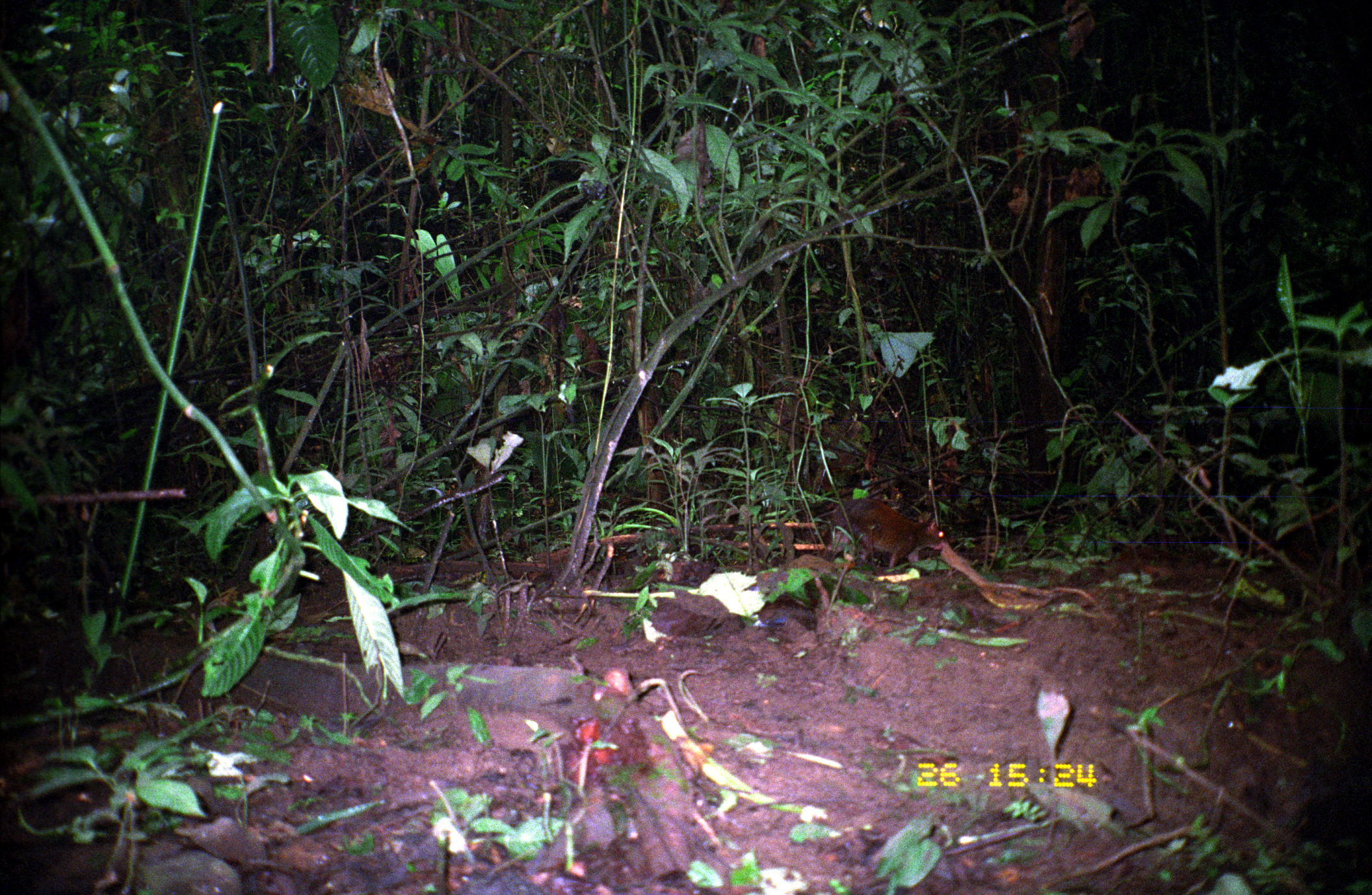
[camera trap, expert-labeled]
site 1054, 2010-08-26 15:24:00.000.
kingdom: Animalia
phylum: Chordata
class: Mammalia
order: Rodentia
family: Dasyproctidae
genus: Dasyprocta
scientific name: Dasyprocta punctata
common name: central american agouti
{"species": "Dasyprocta punctata (central american agouti)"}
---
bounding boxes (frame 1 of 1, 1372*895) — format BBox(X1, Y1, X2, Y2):
dasyprocta punctata: BBox(831, 497, 945, 570)